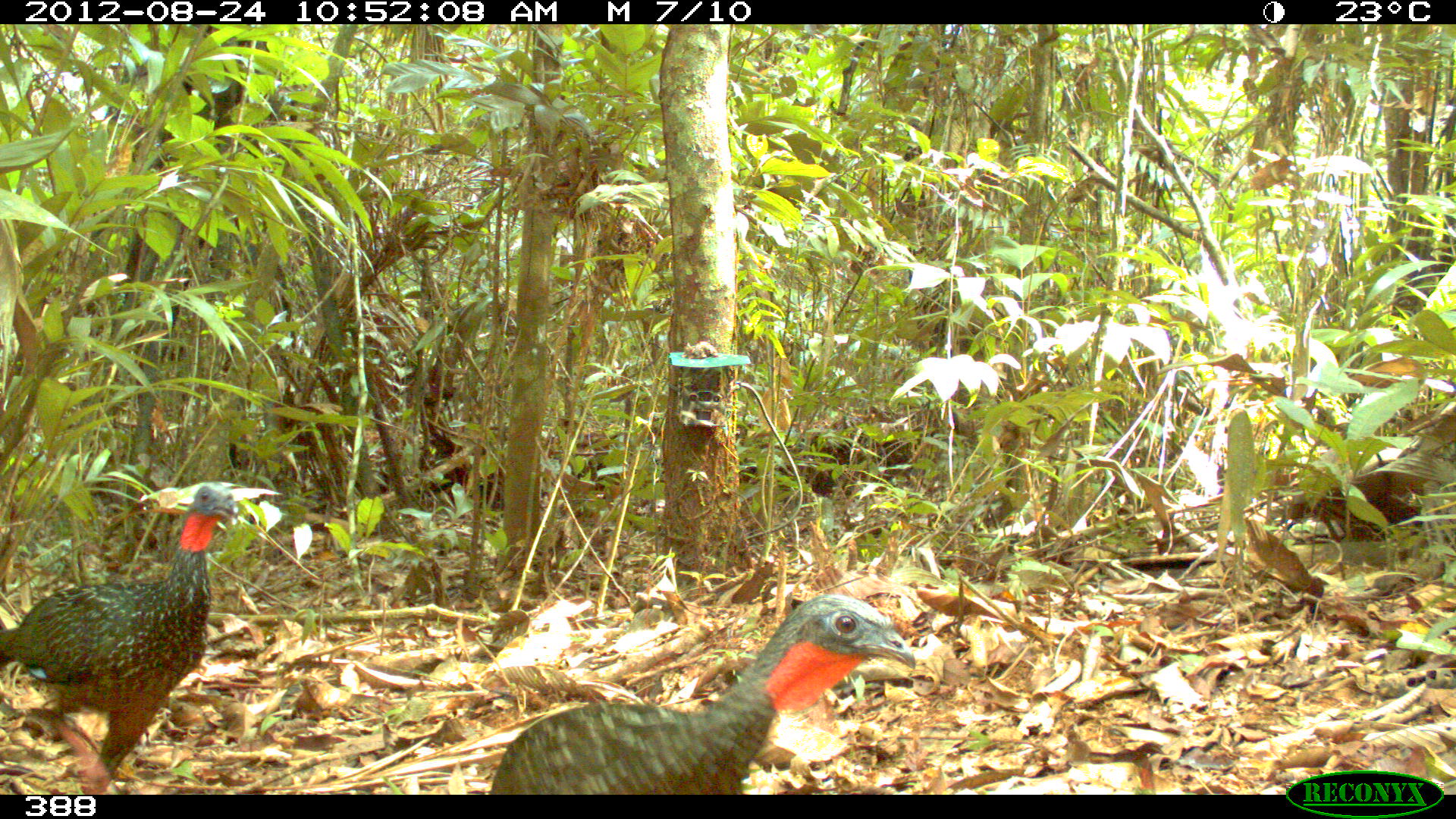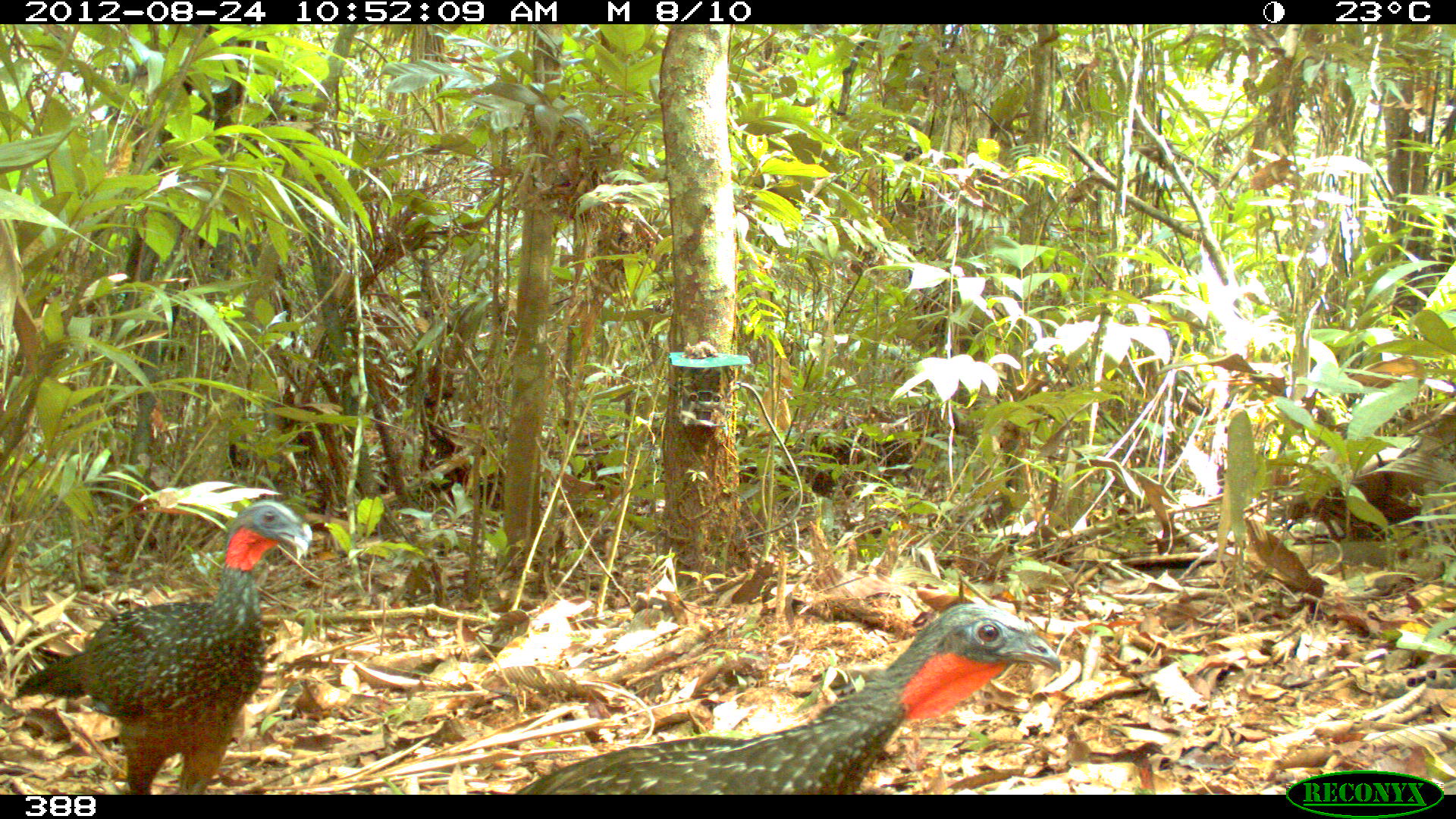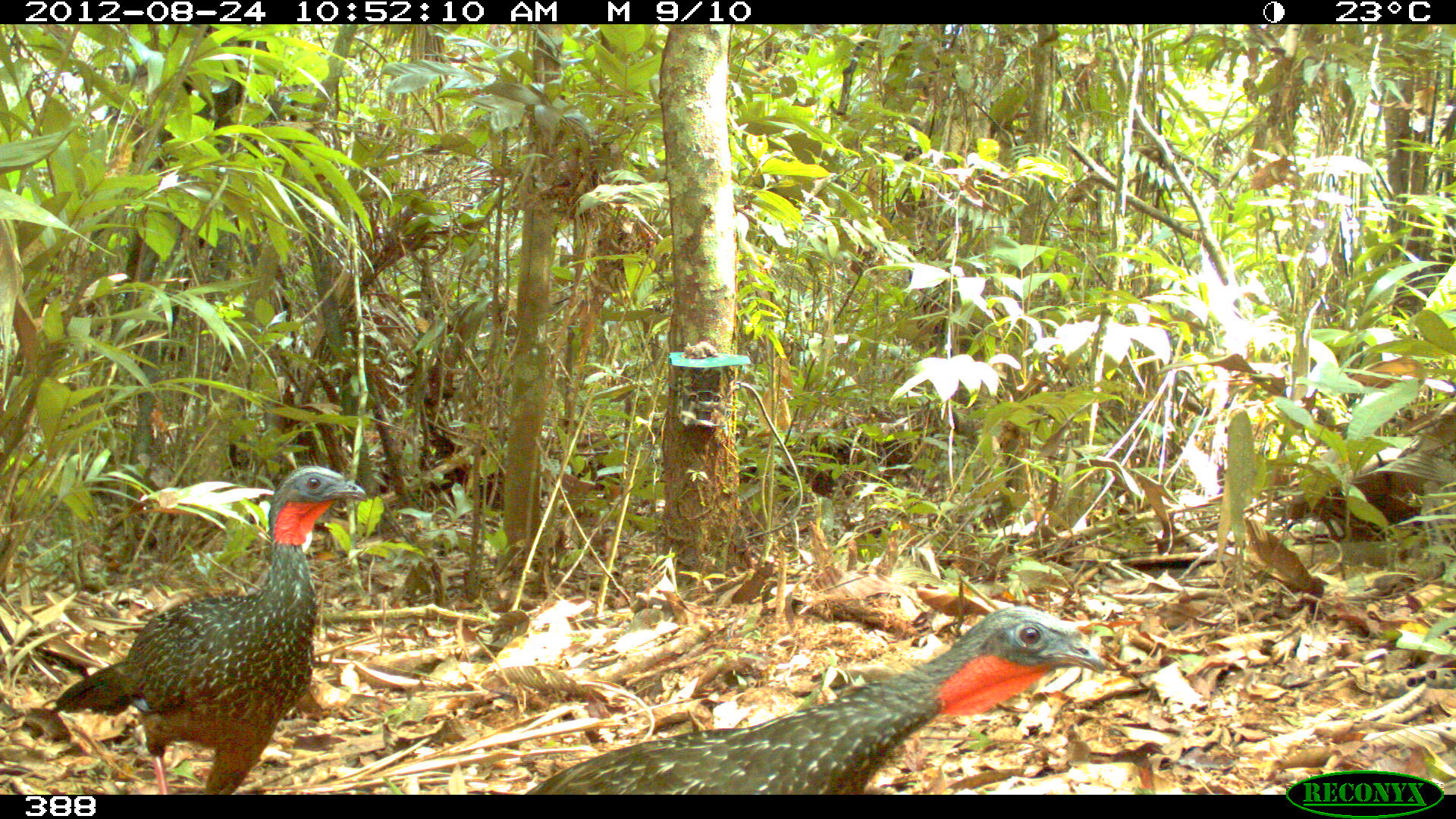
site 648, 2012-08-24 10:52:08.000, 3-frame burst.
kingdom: Animalia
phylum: Chordata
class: Aves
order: Galliformes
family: Cracidae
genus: Penelope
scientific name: Penelope jacquacu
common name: spix's guan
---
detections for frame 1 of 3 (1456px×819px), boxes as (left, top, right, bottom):
penelope jacquacu: (486, 592, 916, 791); (1, 481, 239, 794)